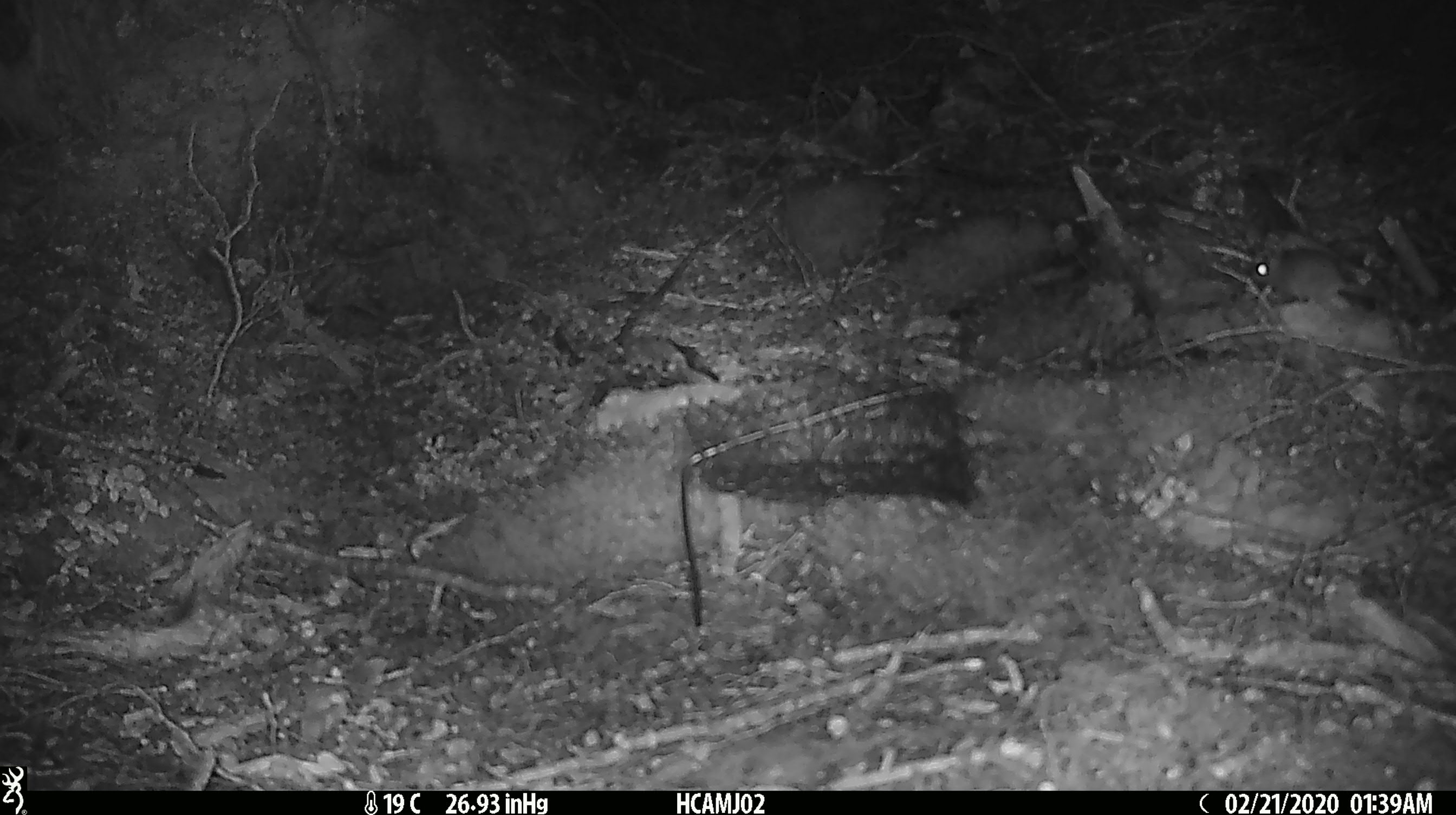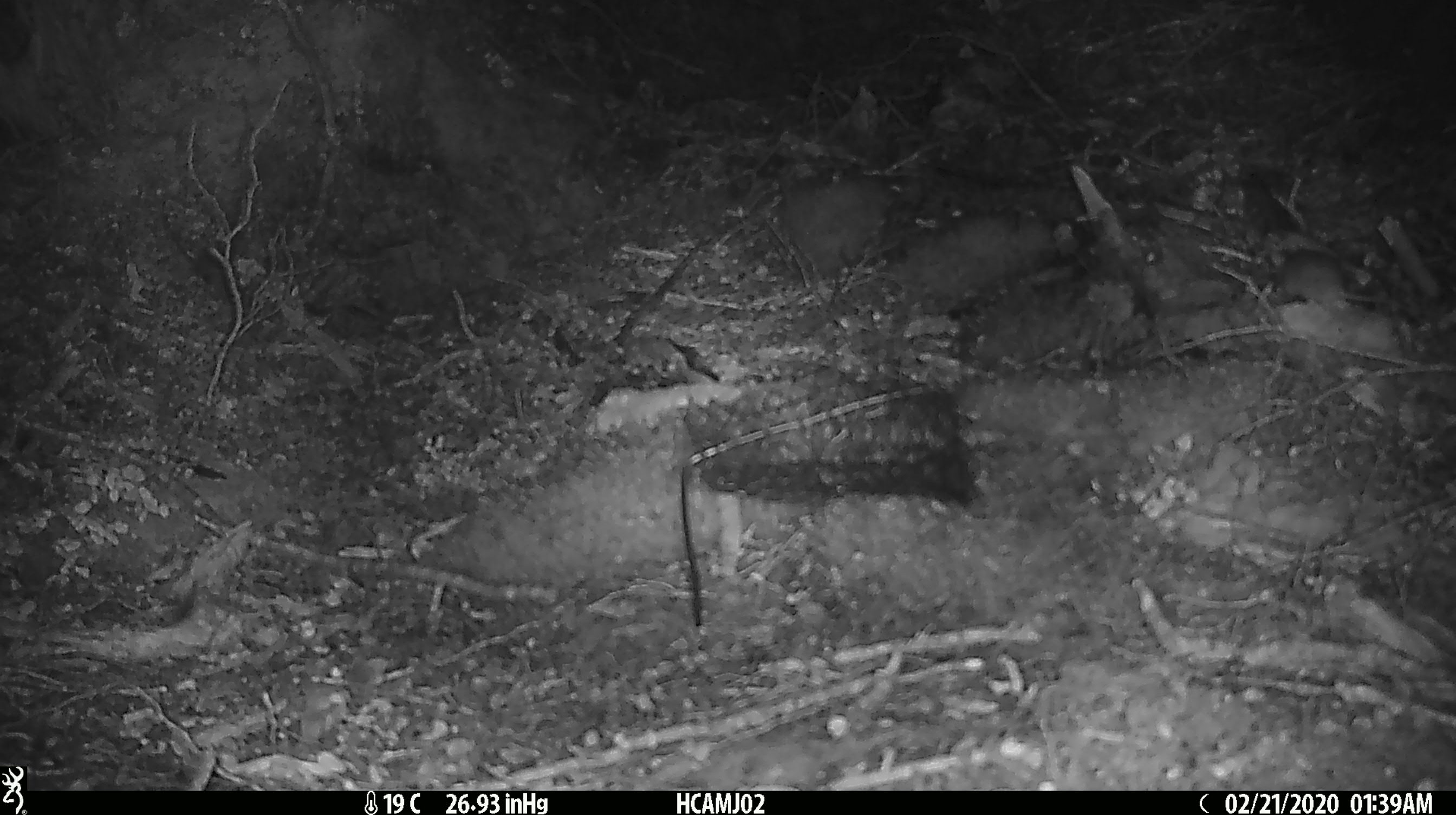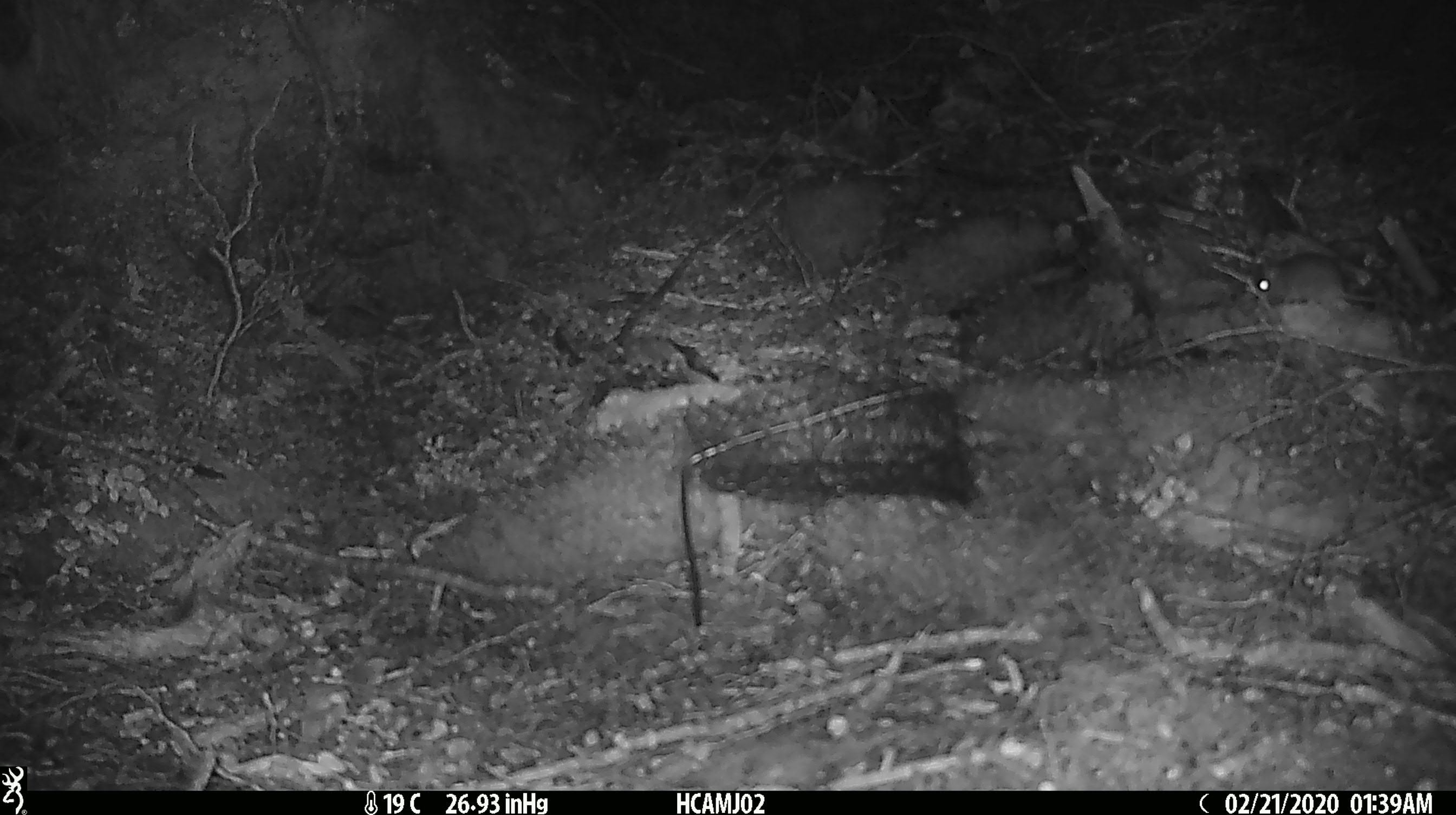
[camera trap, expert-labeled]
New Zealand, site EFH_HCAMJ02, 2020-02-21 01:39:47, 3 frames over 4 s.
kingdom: Animalia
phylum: Chordata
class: Mammalia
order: Rodentia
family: Muridae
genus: Mus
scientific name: Mus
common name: mouse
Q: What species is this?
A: Mouse (Mus).